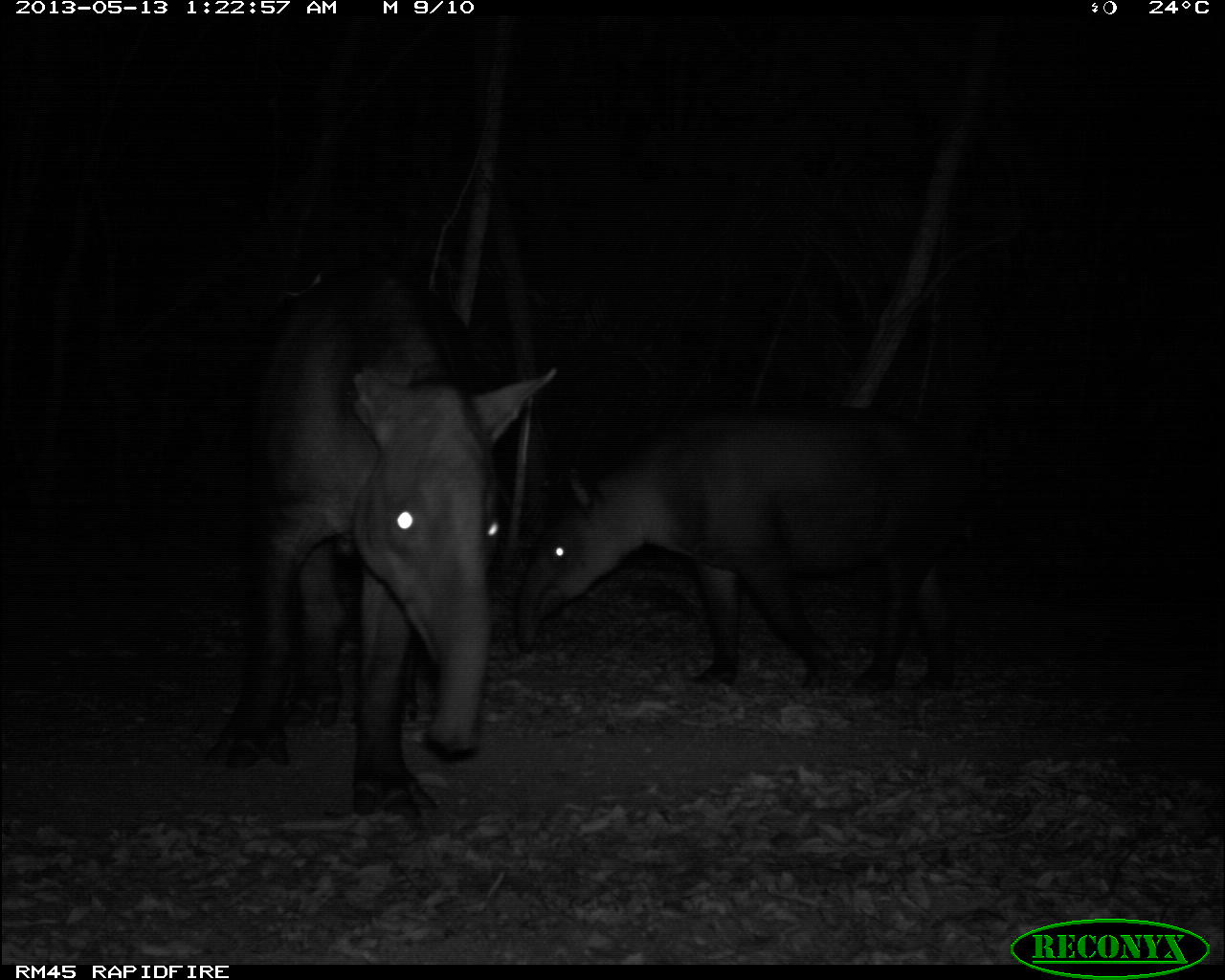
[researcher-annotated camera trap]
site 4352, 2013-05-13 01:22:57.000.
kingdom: Animalia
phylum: Chordata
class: Mammalia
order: Perissodactyla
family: Tapiridae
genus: Tapirus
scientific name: Tapirus bairdii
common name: baird's tapir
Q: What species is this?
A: Tapirus bairdii (baird's tapir).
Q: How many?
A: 2.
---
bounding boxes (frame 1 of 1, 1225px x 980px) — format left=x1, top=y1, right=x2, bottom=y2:
tapirus bairdii: left=199, top=259, right=558, bottom=824; left=512, top=404, right=969, bottom=691